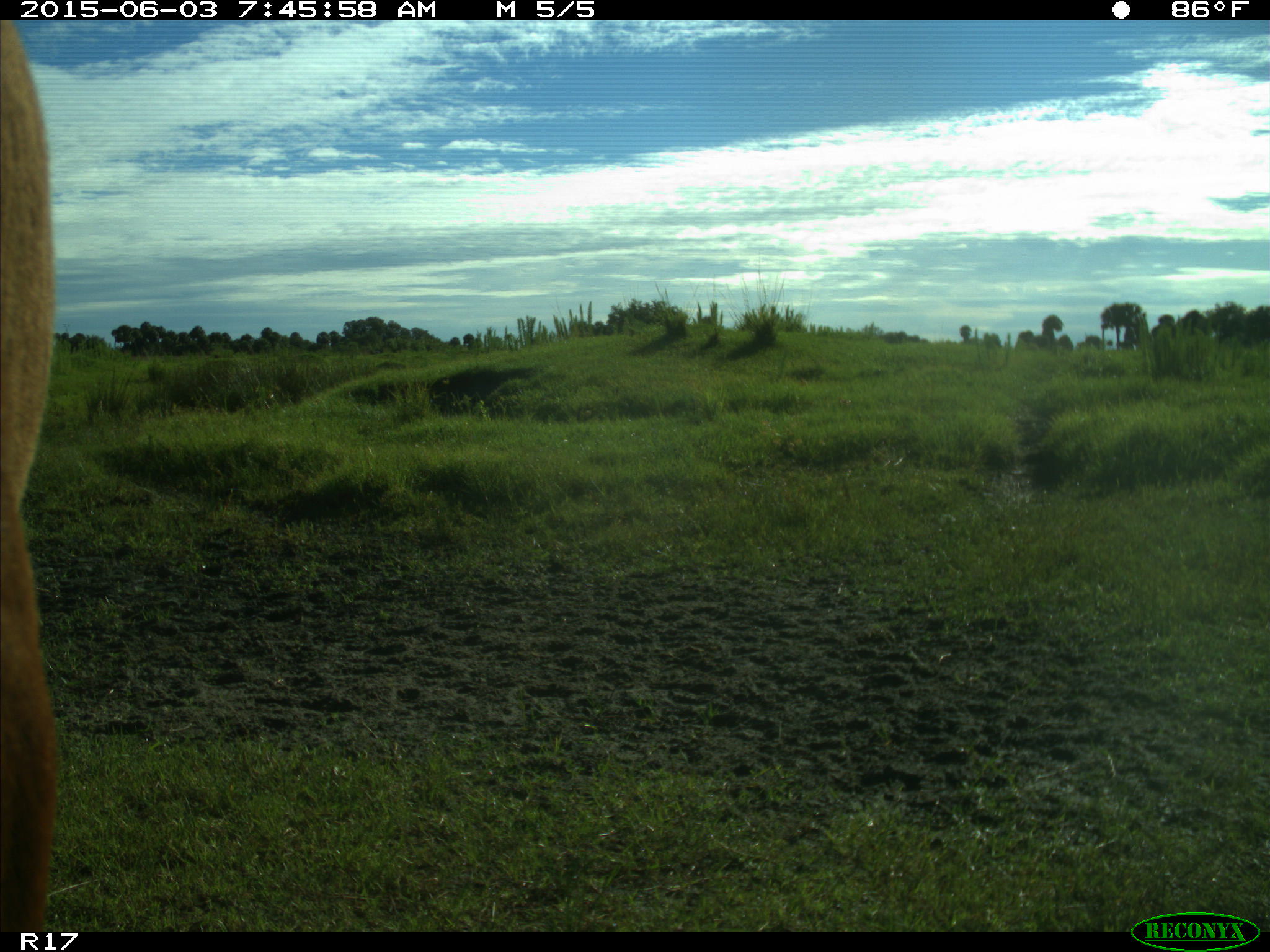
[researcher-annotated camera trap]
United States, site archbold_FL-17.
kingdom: Animalia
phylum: Chordata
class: Mammalia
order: Artiodactyla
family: Bovidae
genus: Bos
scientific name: Bos taurus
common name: domestic cow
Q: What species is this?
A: Bos taurus (domestic cow).